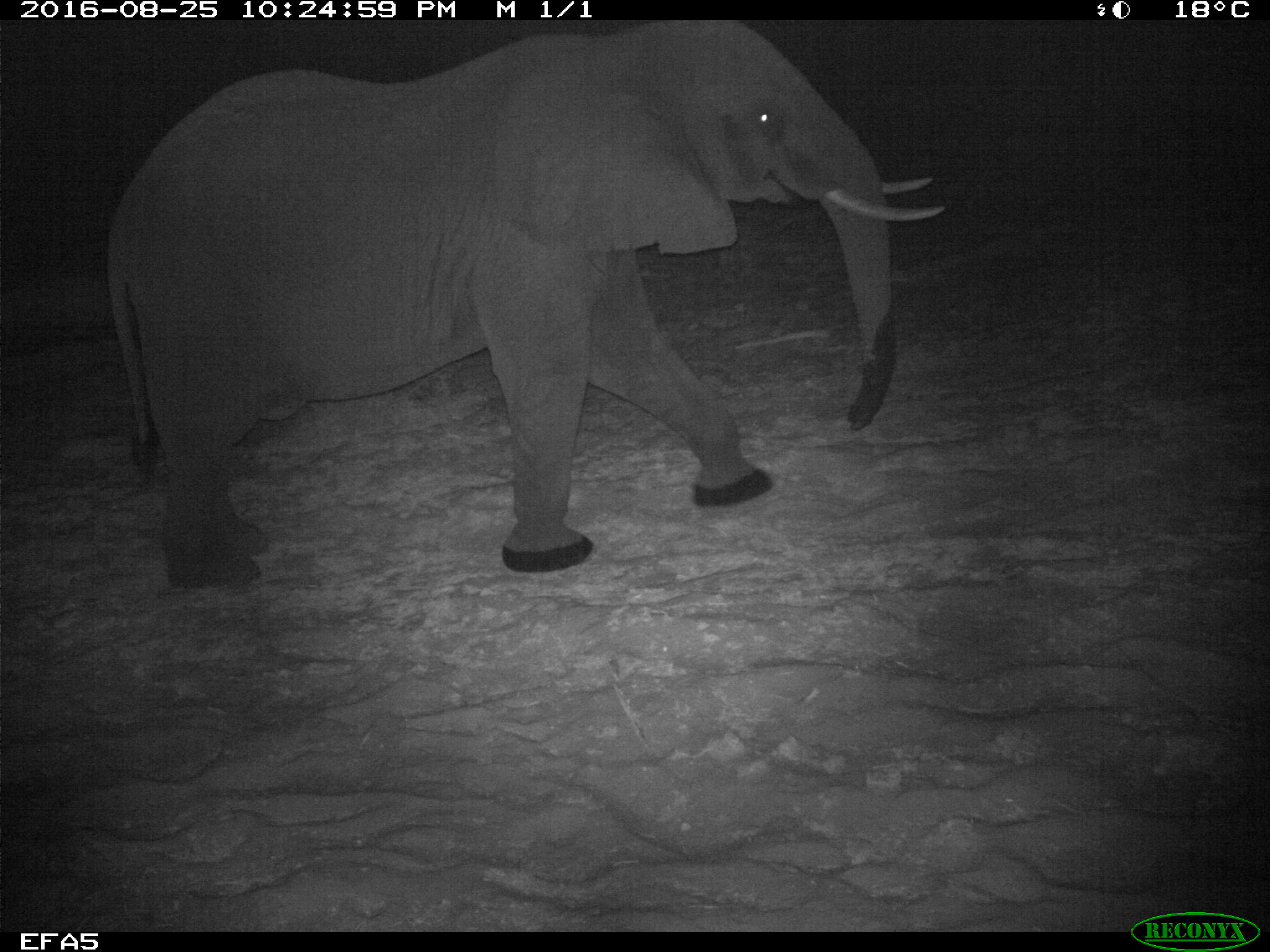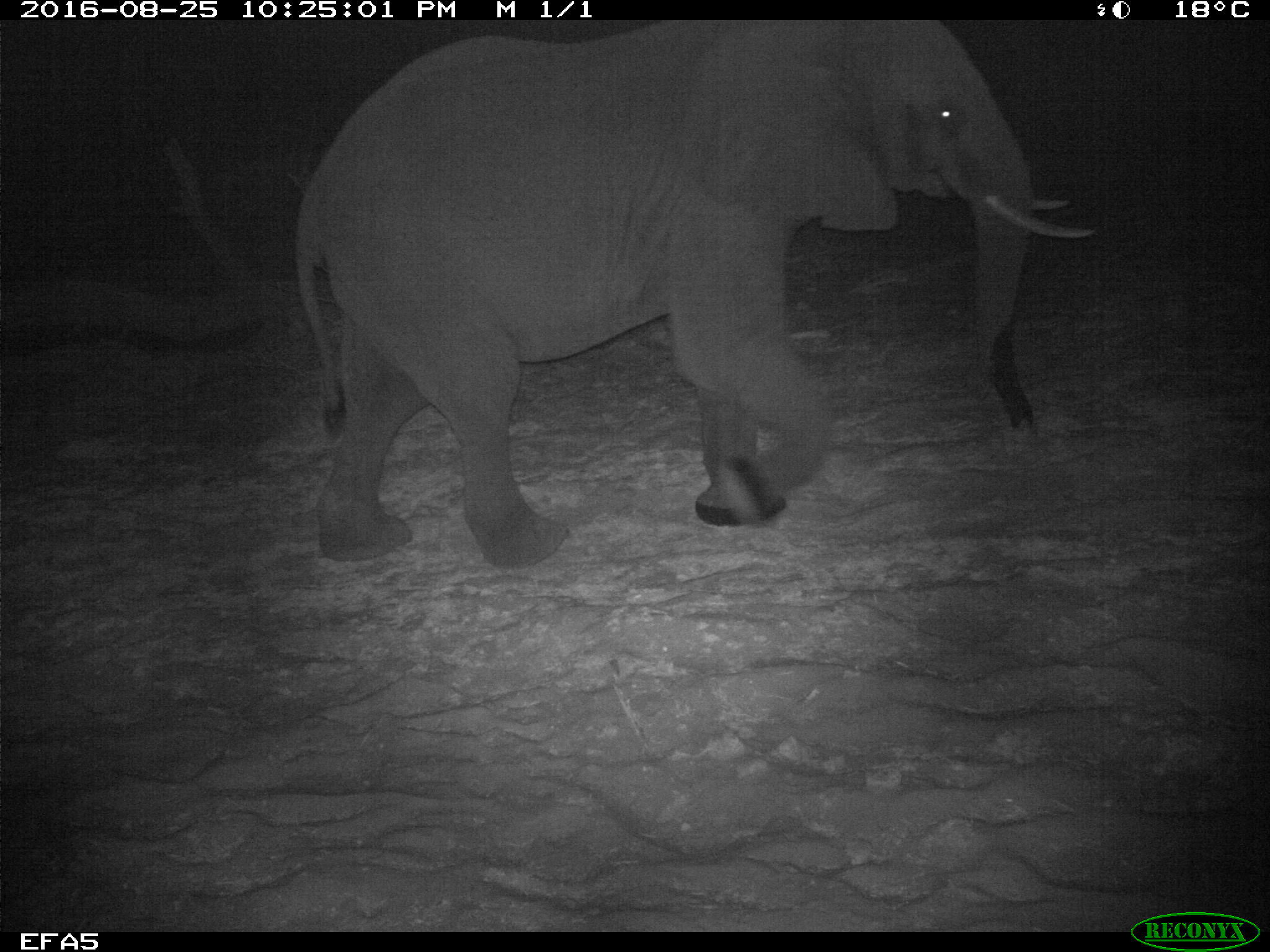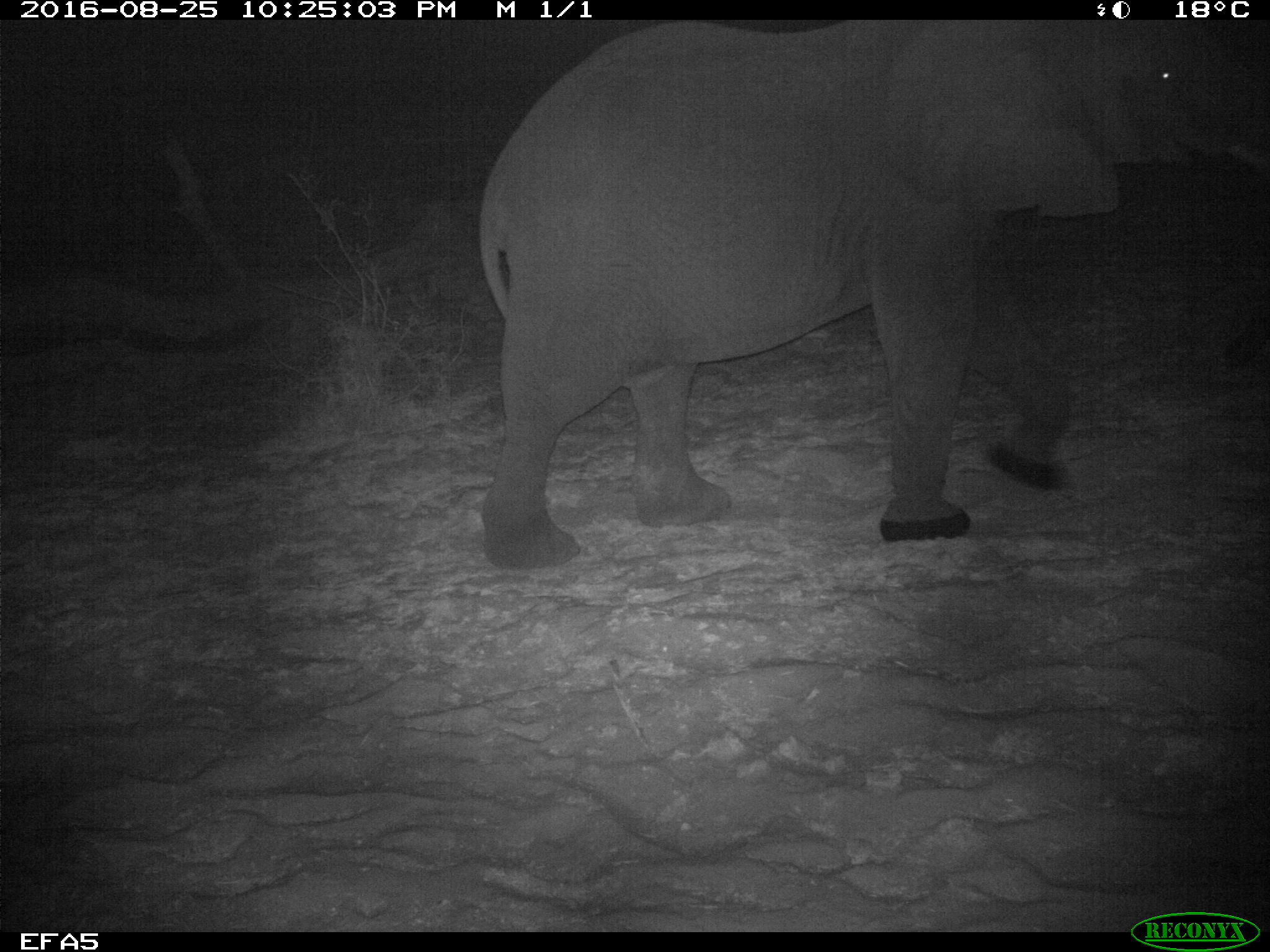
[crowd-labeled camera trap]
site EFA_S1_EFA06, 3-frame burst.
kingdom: Animalia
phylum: Chordata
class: Mammalia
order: Proboscidea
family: Elephantidae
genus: Loxodonta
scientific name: Loxodonta africana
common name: african bush elephant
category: elephant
Elephant (african bush elephant) (Loxodonta africana), count 1. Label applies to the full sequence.